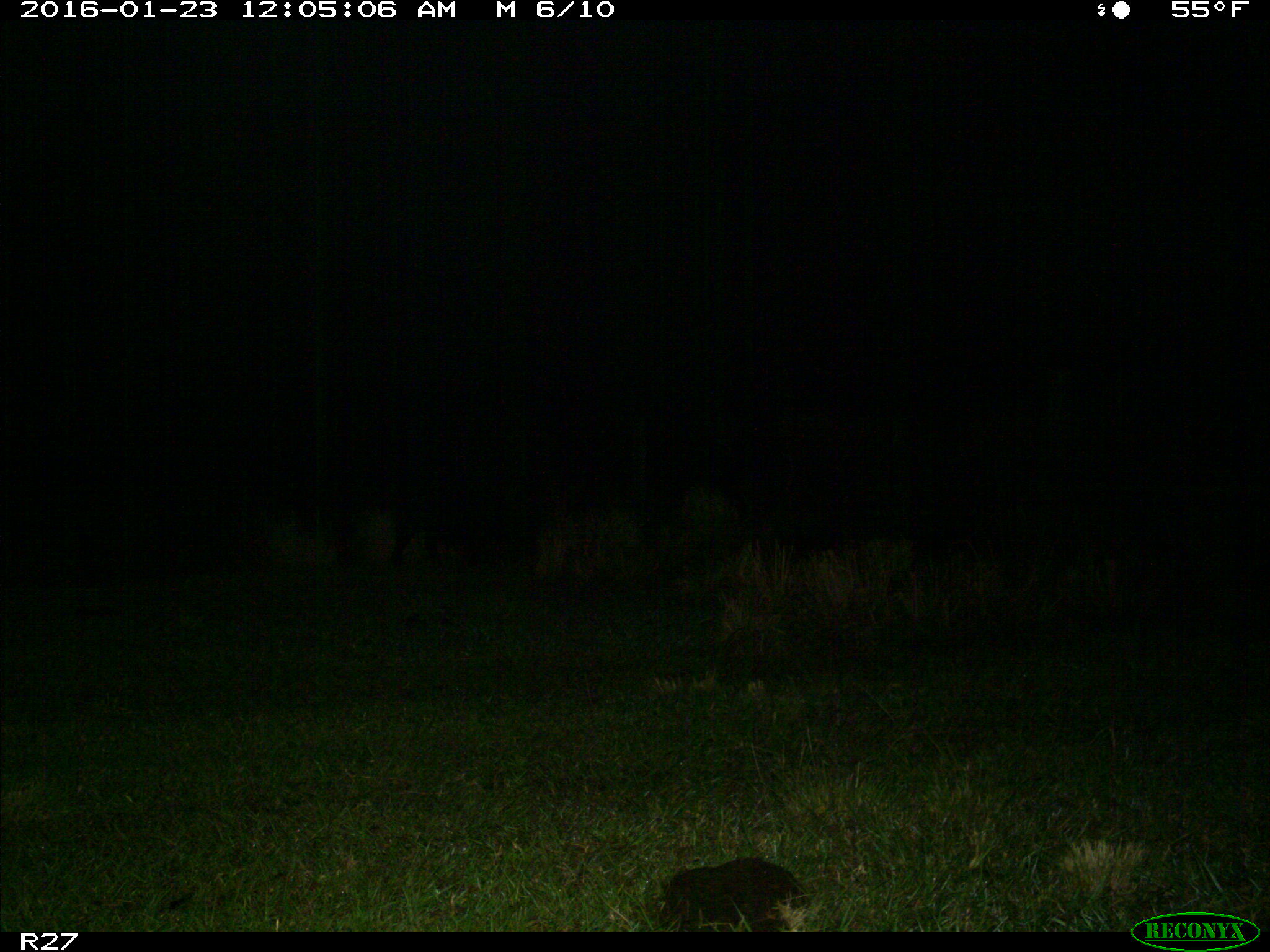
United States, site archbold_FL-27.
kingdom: Animalia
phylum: Chordata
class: Mammalia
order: Artiodactyla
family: Suidae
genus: Sus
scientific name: Sus scrofa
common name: wild boar